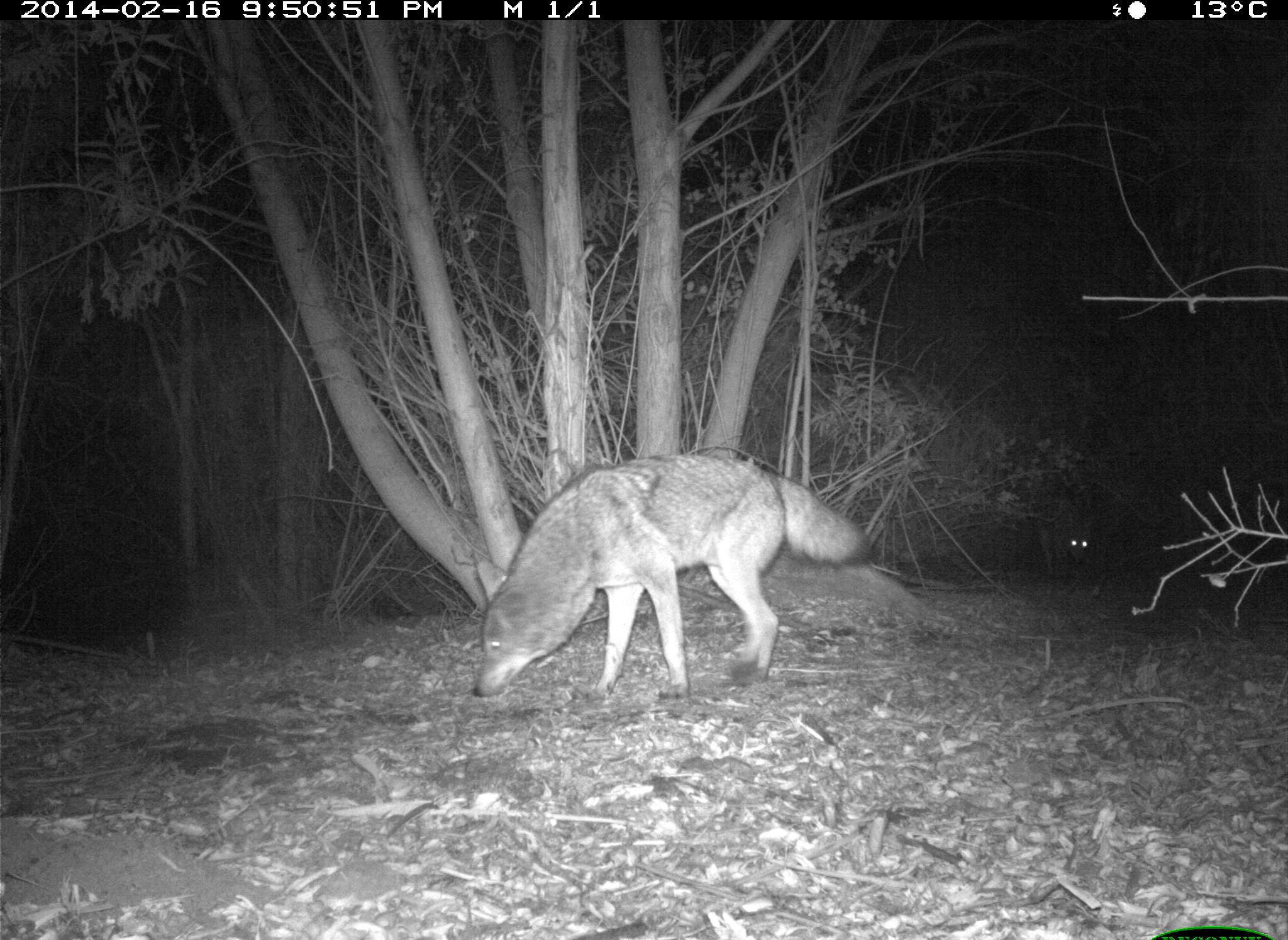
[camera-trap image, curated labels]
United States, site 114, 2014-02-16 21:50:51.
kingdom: Animalia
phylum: Chordata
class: Mammalia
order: Carnivora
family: Canidae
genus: Canis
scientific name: Canis latrans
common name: coyote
Coyote (Canis latrans).